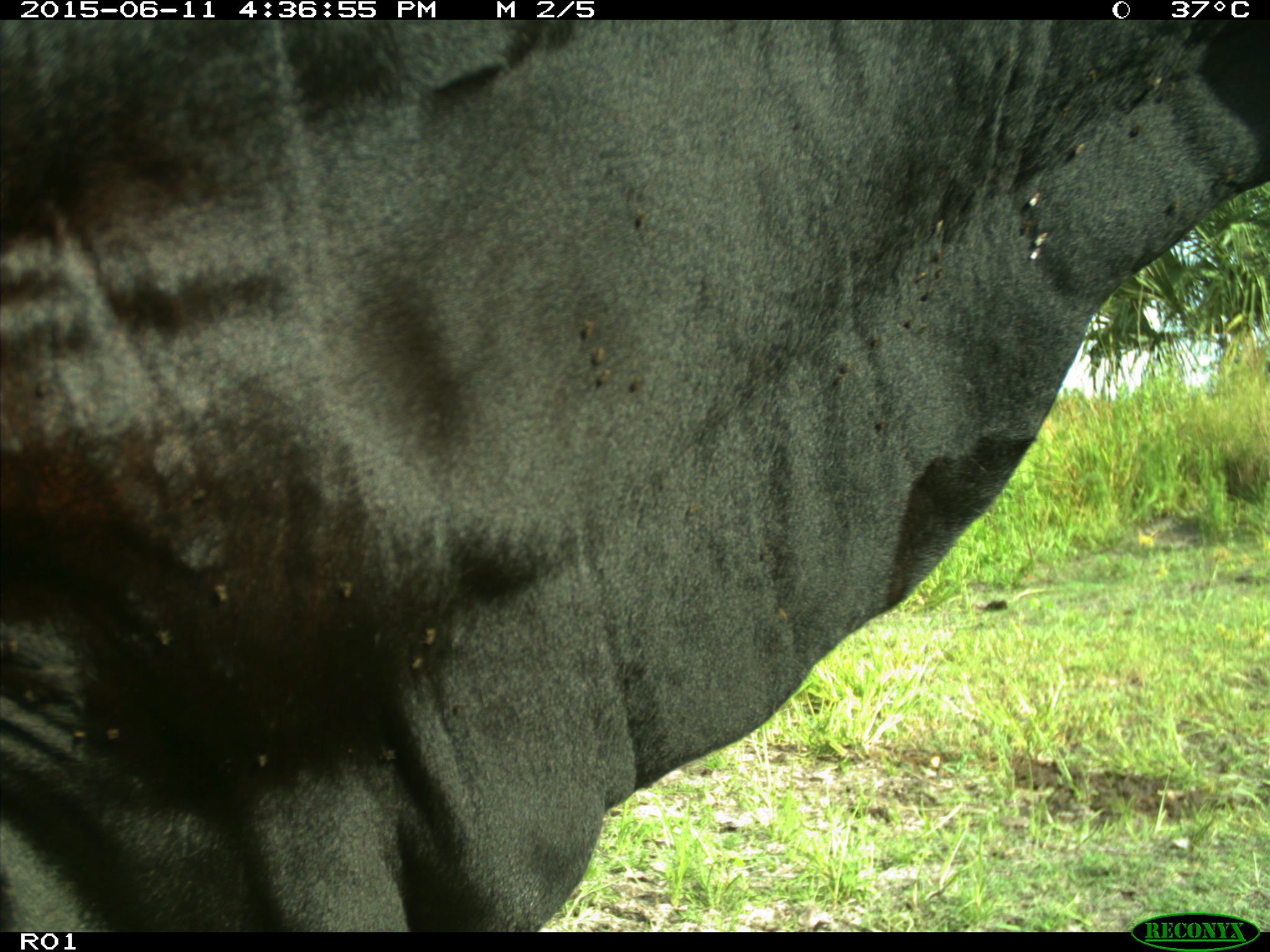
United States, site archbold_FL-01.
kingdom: Animalia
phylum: Chordata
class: Mammalia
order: Artiodactyla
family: Bovidae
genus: Bos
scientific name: Bos taurus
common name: domestic cow